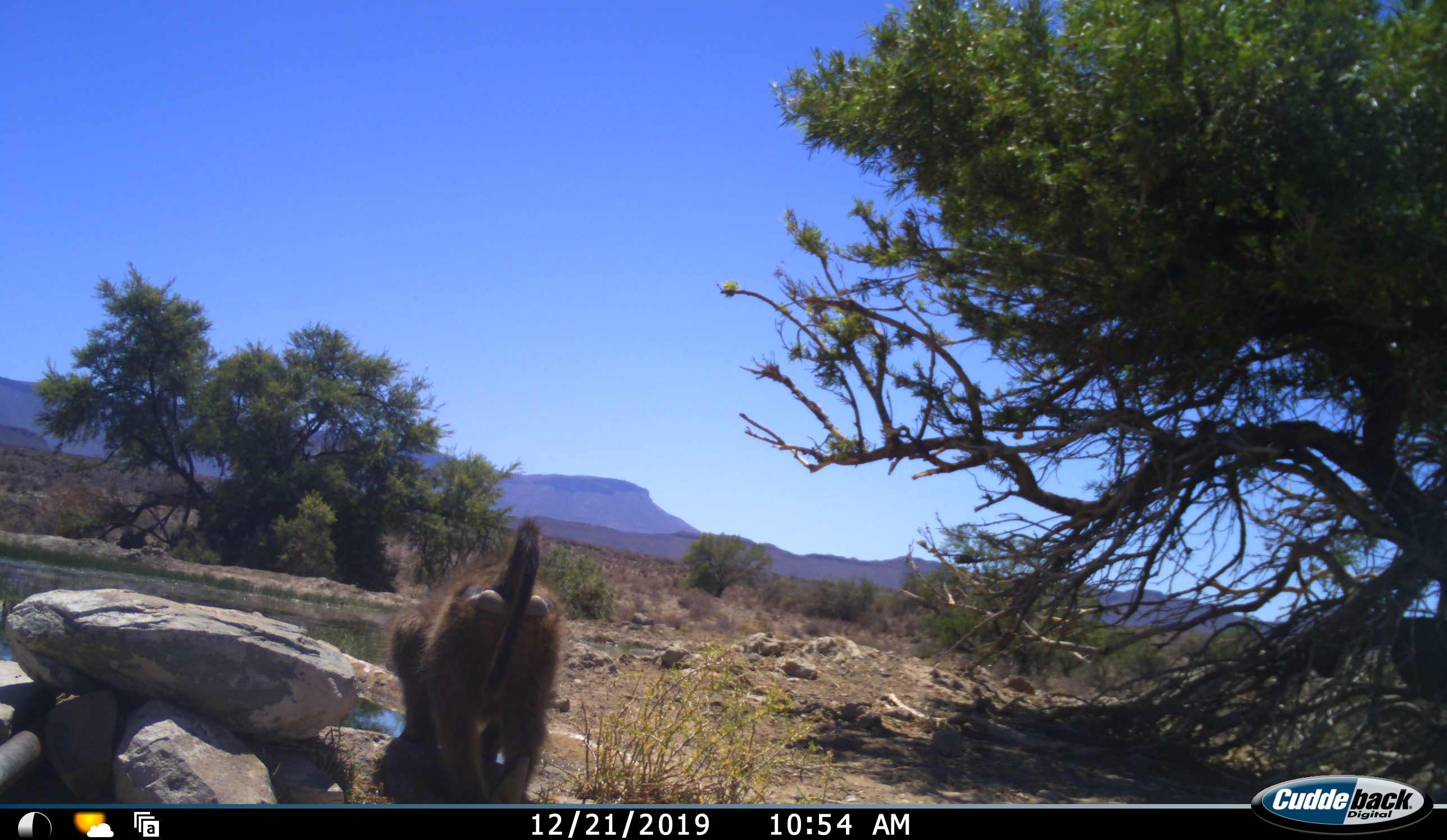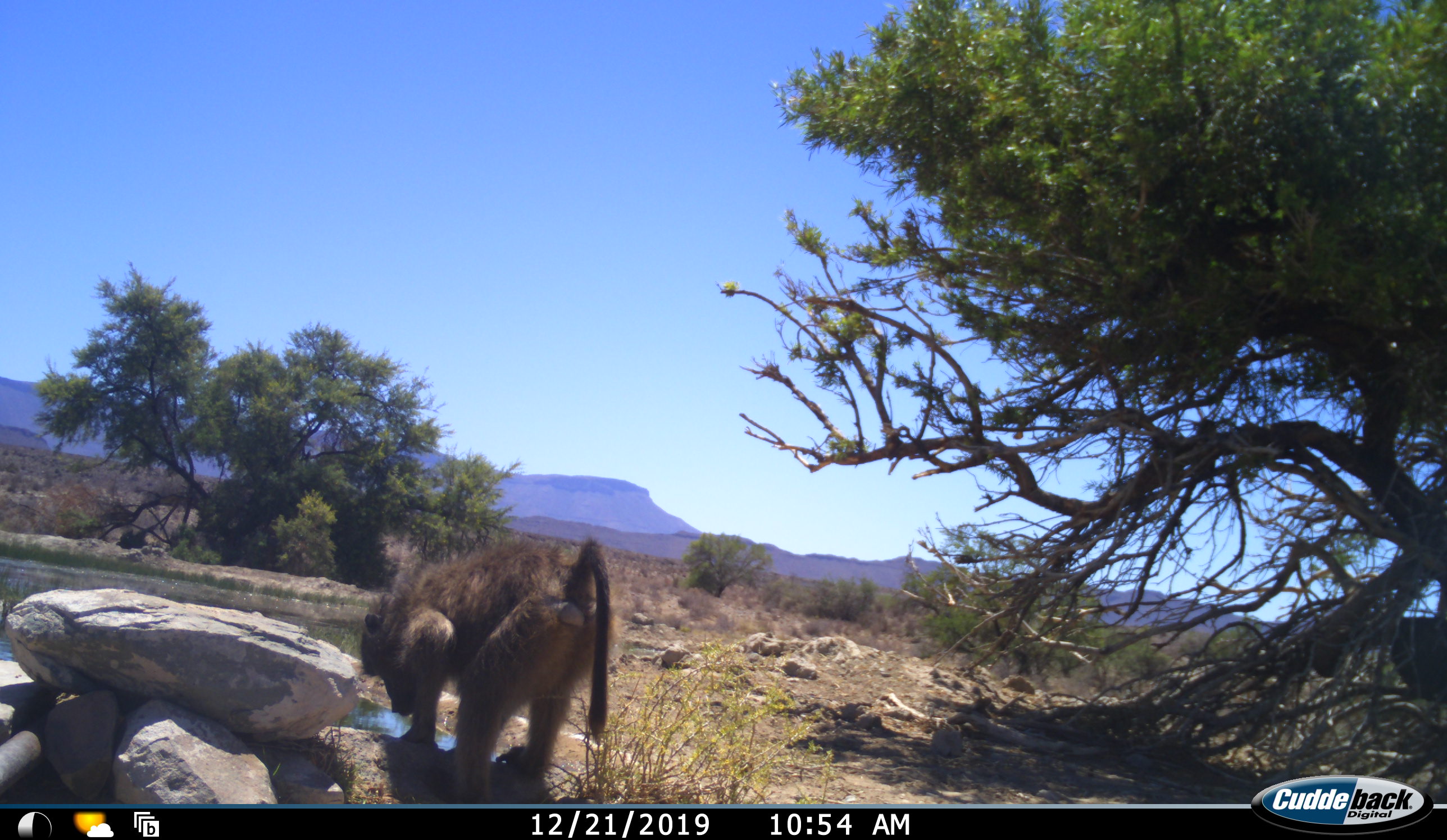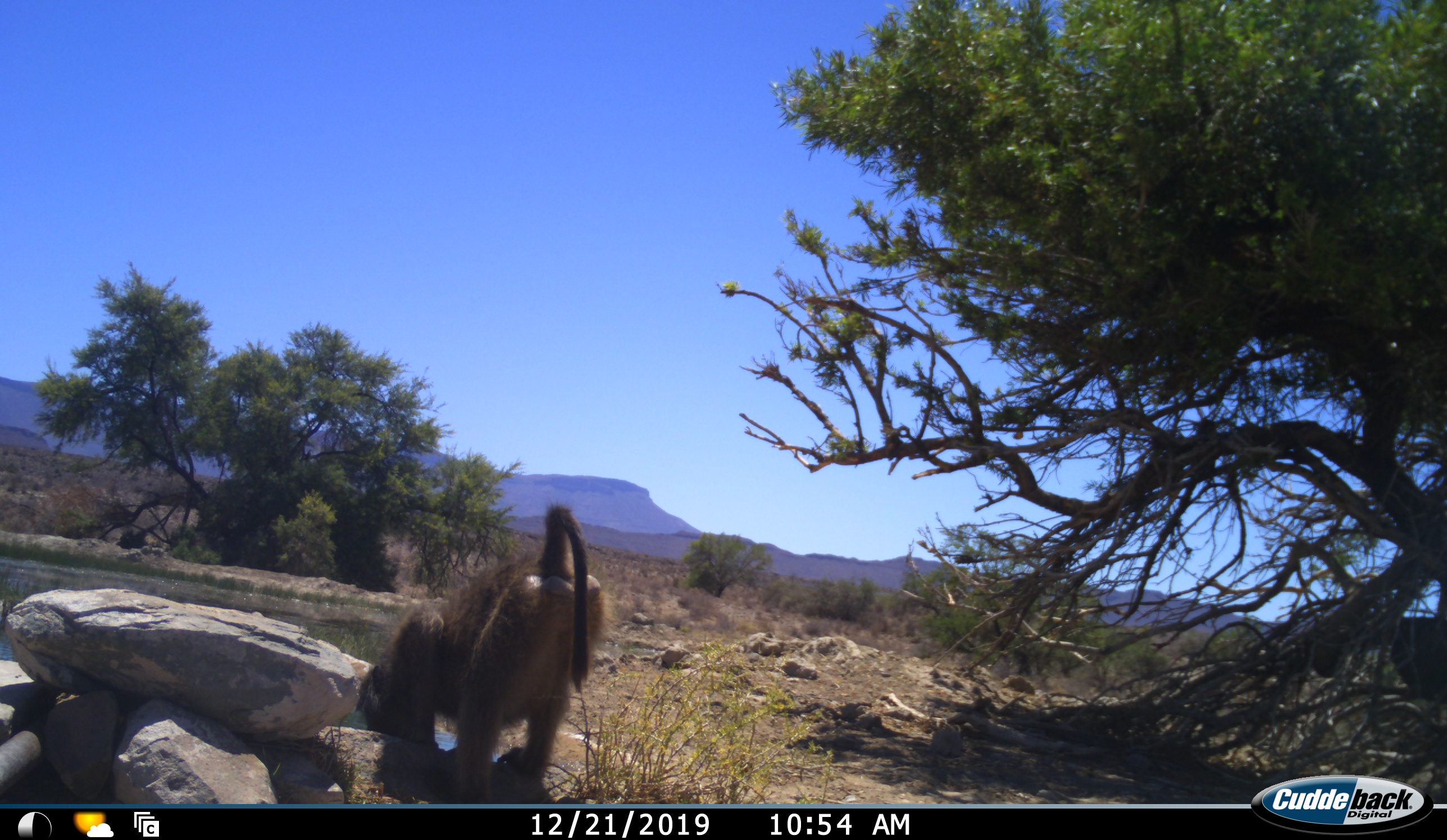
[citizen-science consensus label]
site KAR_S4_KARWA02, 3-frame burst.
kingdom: Animalia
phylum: Chordata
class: Mammalia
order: Primates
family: Cercopithecidae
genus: Papio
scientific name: Papio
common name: baboon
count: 1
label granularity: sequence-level